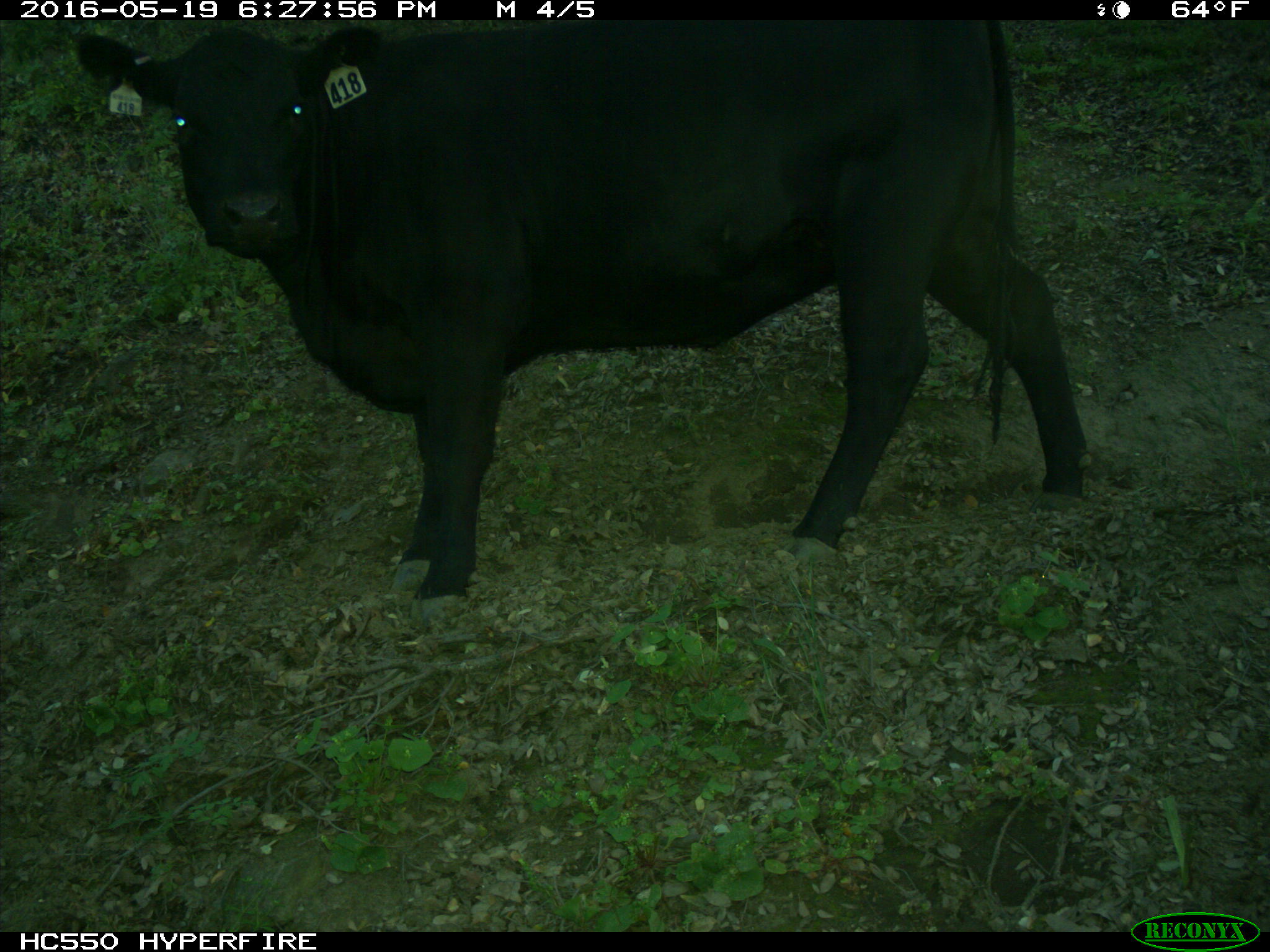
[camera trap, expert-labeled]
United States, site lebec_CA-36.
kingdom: Animalia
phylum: Chordata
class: Mammalia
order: Artiodactyla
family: Bovidae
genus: Bos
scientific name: Bos taurus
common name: domestic cow